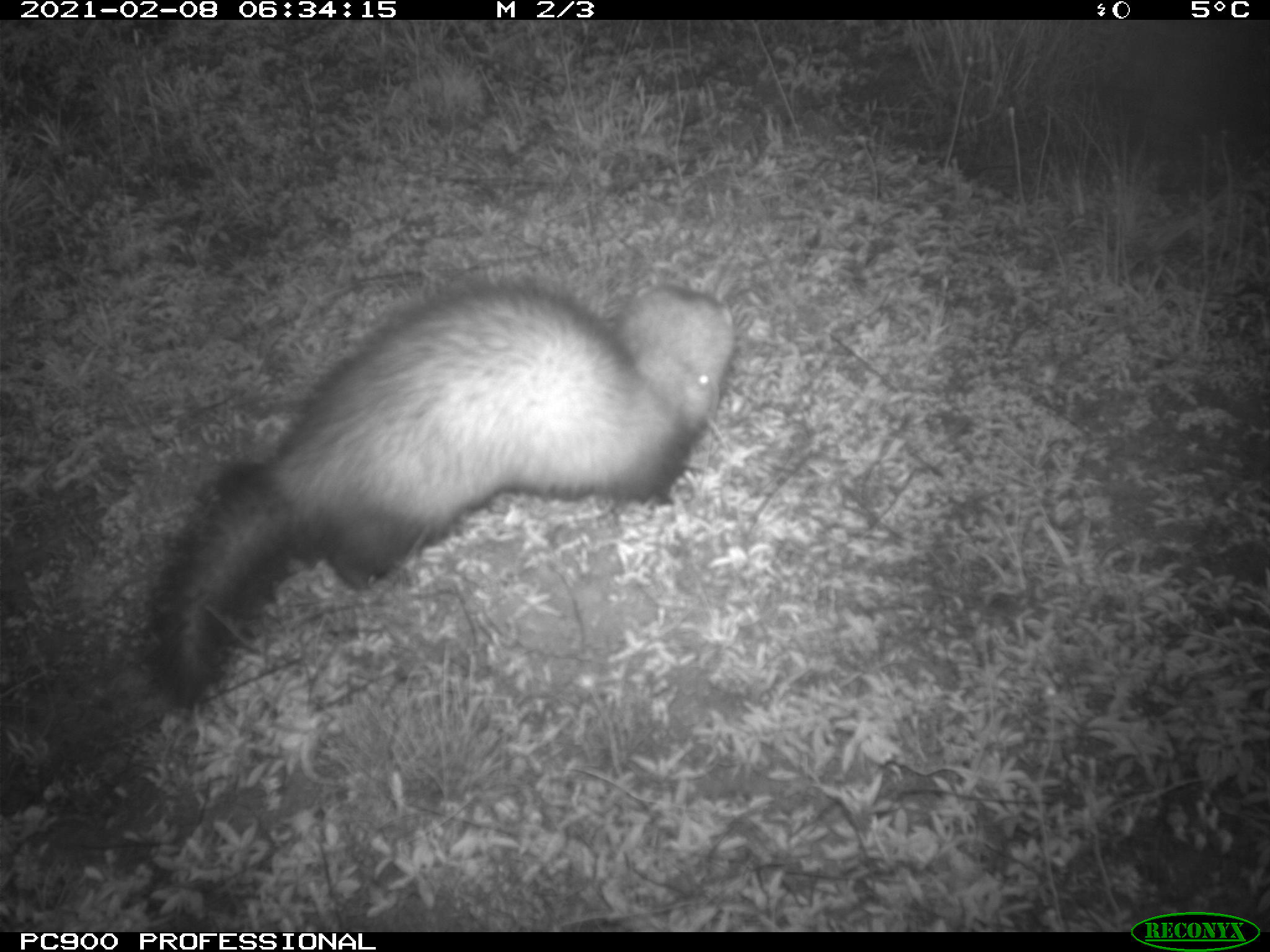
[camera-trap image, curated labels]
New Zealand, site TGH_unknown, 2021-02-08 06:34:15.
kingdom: Animalia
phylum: Chordata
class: Mammalia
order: Carnivora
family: Mustelidae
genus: Mustela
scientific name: Mustela furo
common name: ferret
Ferret (Mustela furo).